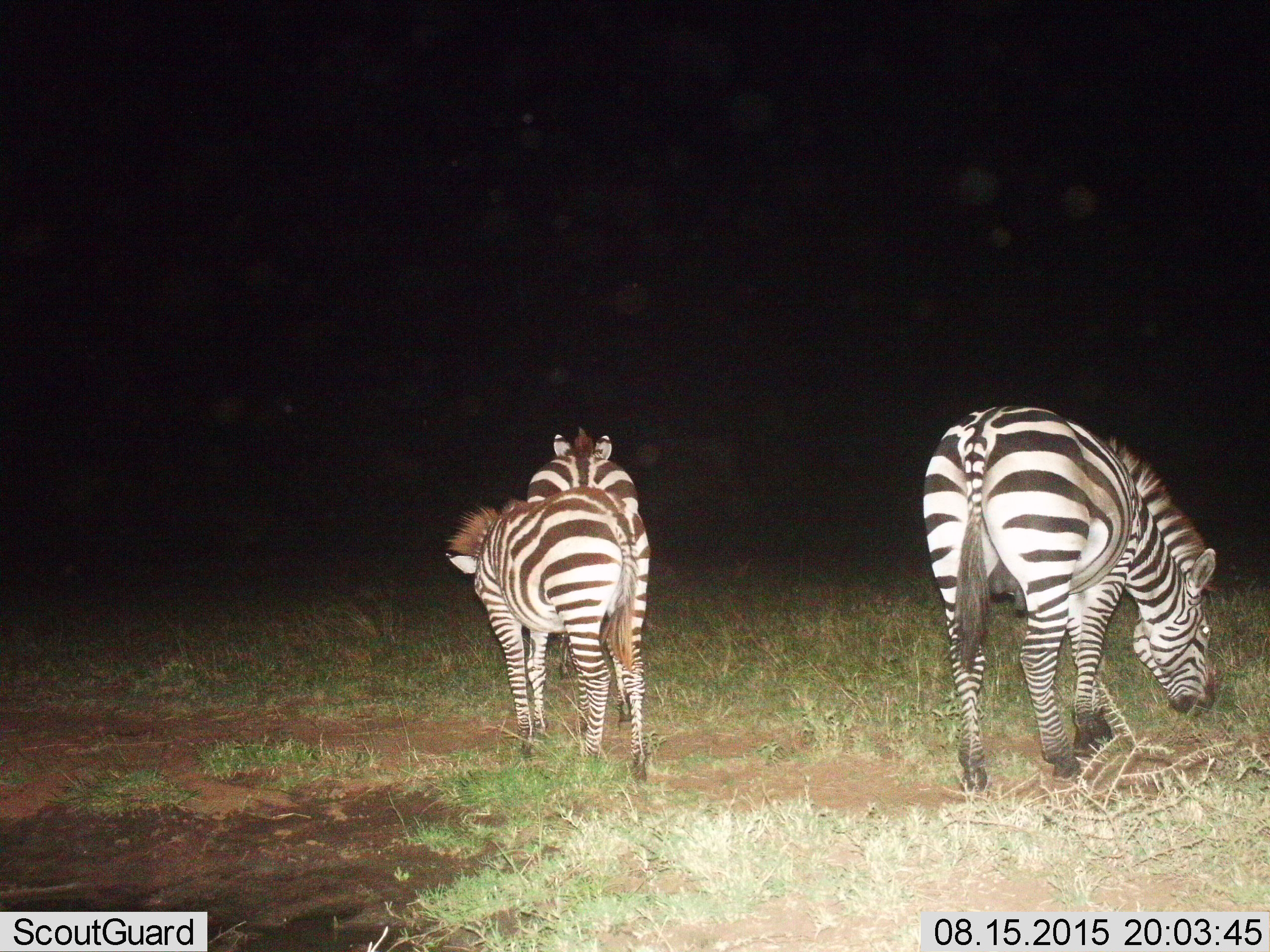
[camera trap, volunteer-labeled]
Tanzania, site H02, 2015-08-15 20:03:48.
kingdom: Animalia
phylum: Chordata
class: Mammalia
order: Perissodactyla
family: Equidae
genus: Equus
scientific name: Equus quagga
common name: plains zebra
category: zebra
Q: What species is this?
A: Zebra (plains zebra) (Equus quagga).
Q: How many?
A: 3.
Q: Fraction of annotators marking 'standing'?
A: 50%.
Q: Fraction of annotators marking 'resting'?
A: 0%.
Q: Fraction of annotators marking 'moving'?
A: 20%.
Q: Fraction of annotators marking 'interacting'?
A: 0%.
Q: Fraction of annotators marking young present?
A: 40%.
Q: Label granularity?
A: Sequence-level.